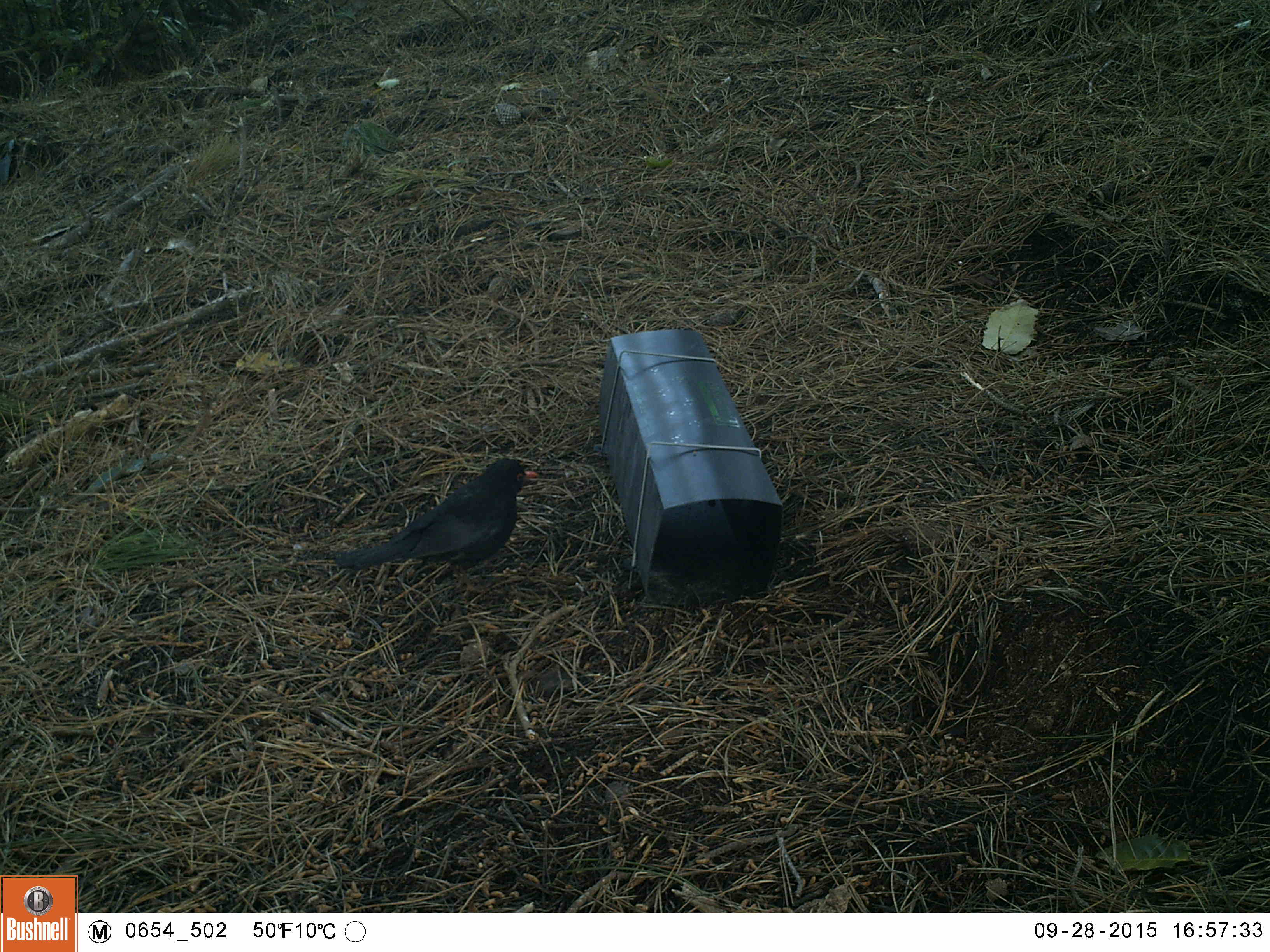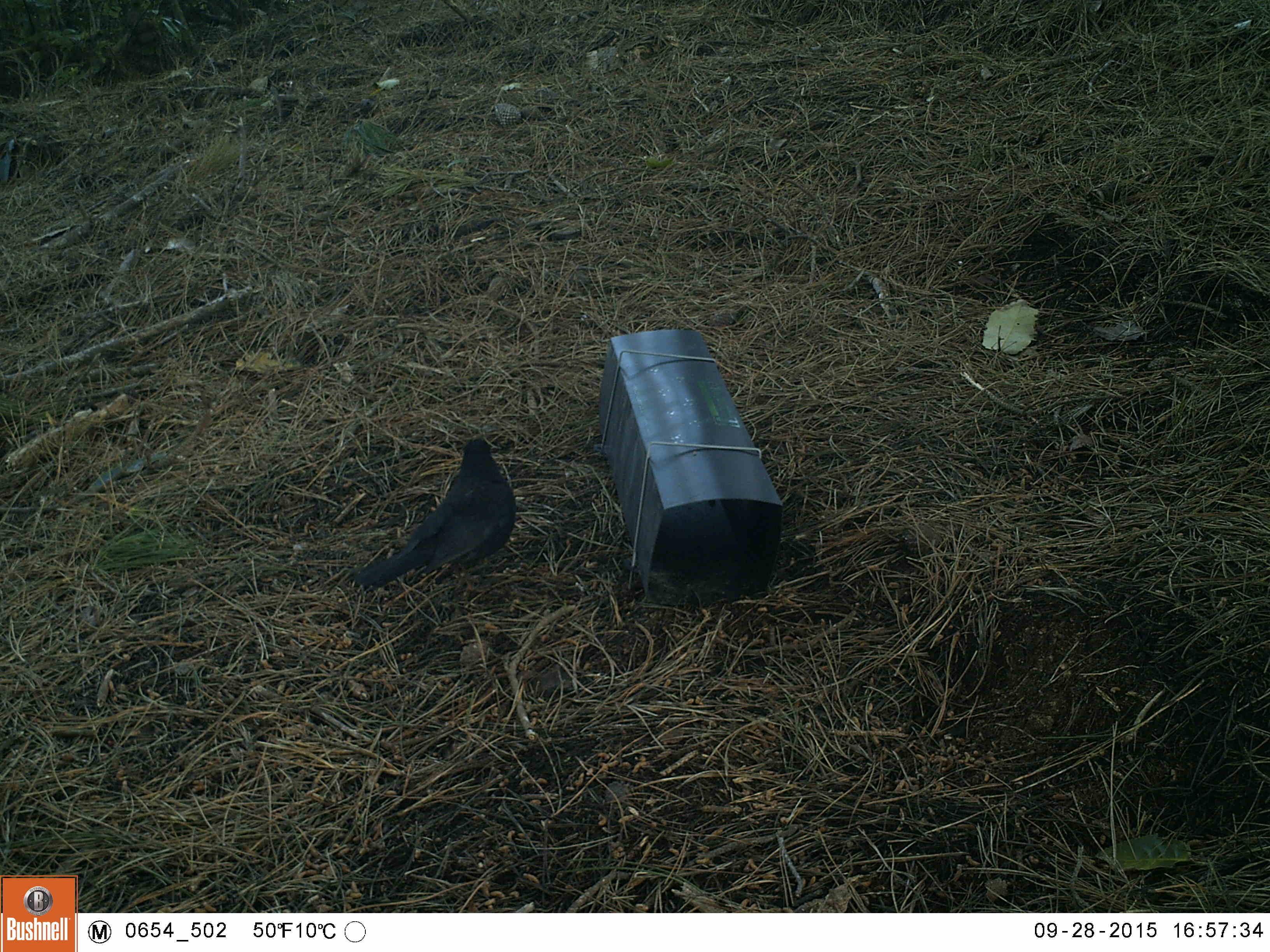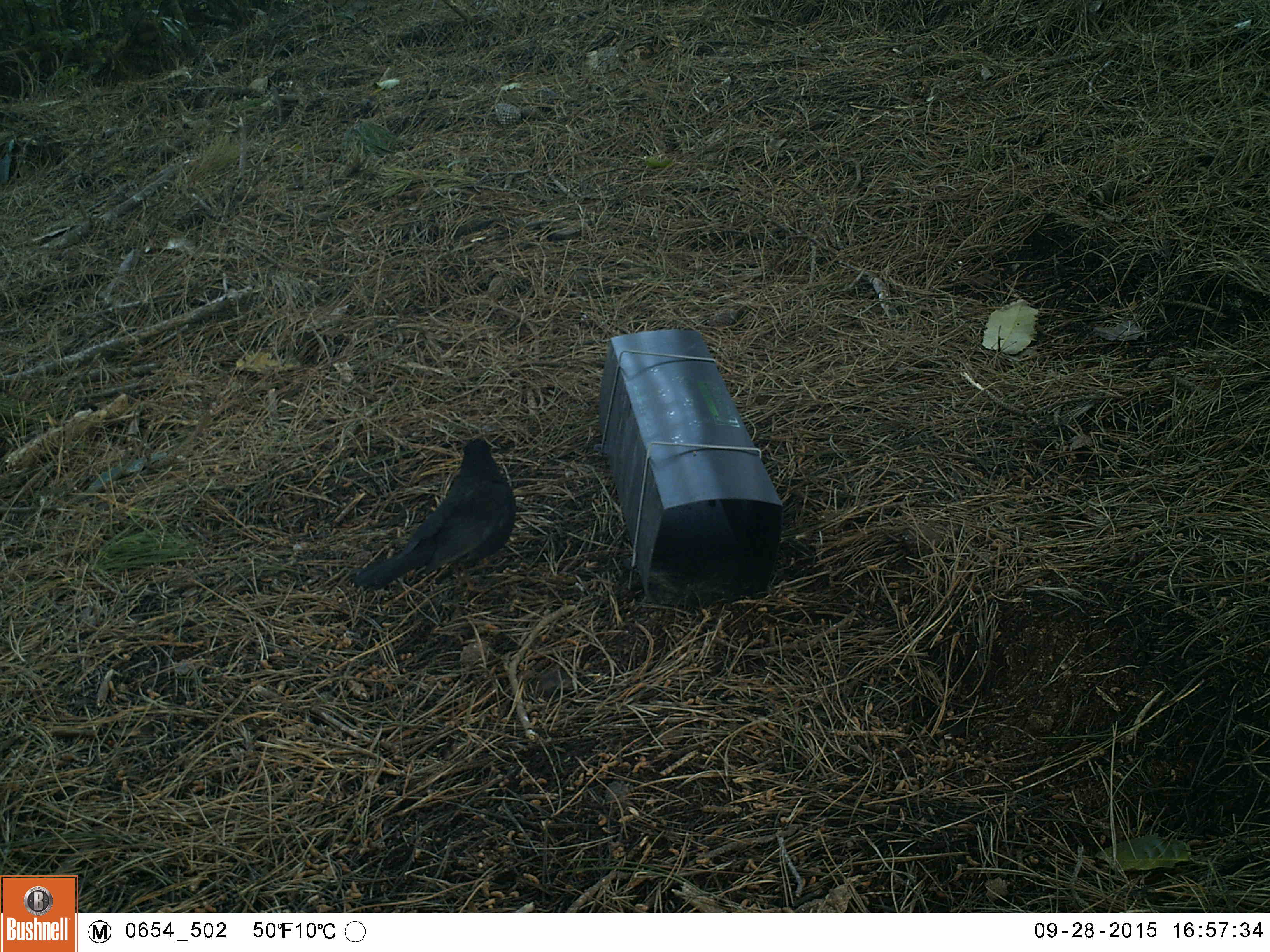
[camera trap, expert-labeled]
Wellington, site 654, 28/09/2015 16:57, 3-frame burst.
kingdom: Animalia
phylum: Chordata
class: Aves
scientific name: Aves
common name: bird